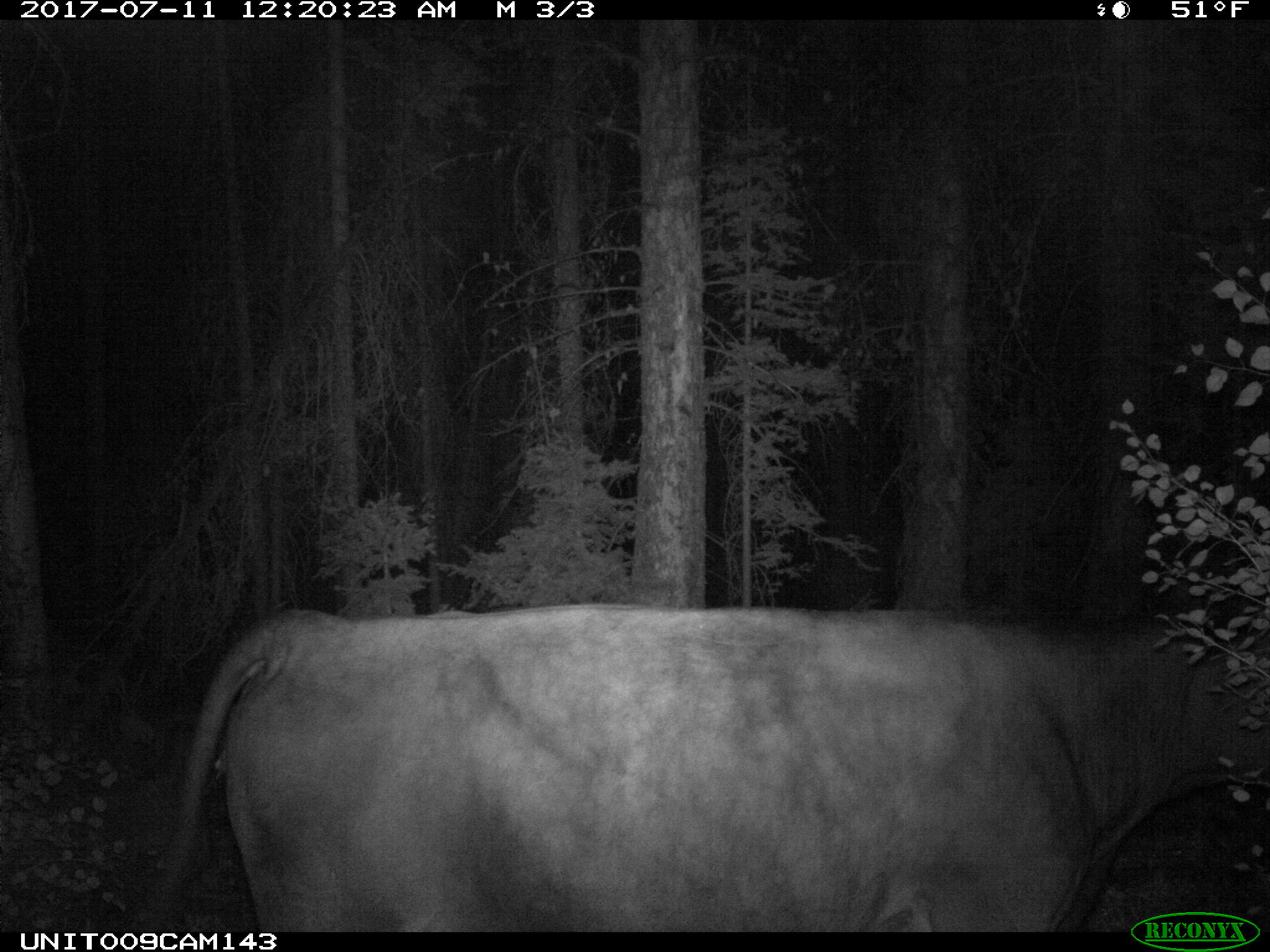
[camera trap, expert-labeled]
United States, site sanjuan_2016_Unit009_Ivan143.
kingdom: Animalia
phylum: Chordata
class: Mammalia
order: Artiodactyla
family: Bovidae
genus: Bos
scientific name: Bos taurus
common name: domestic cow